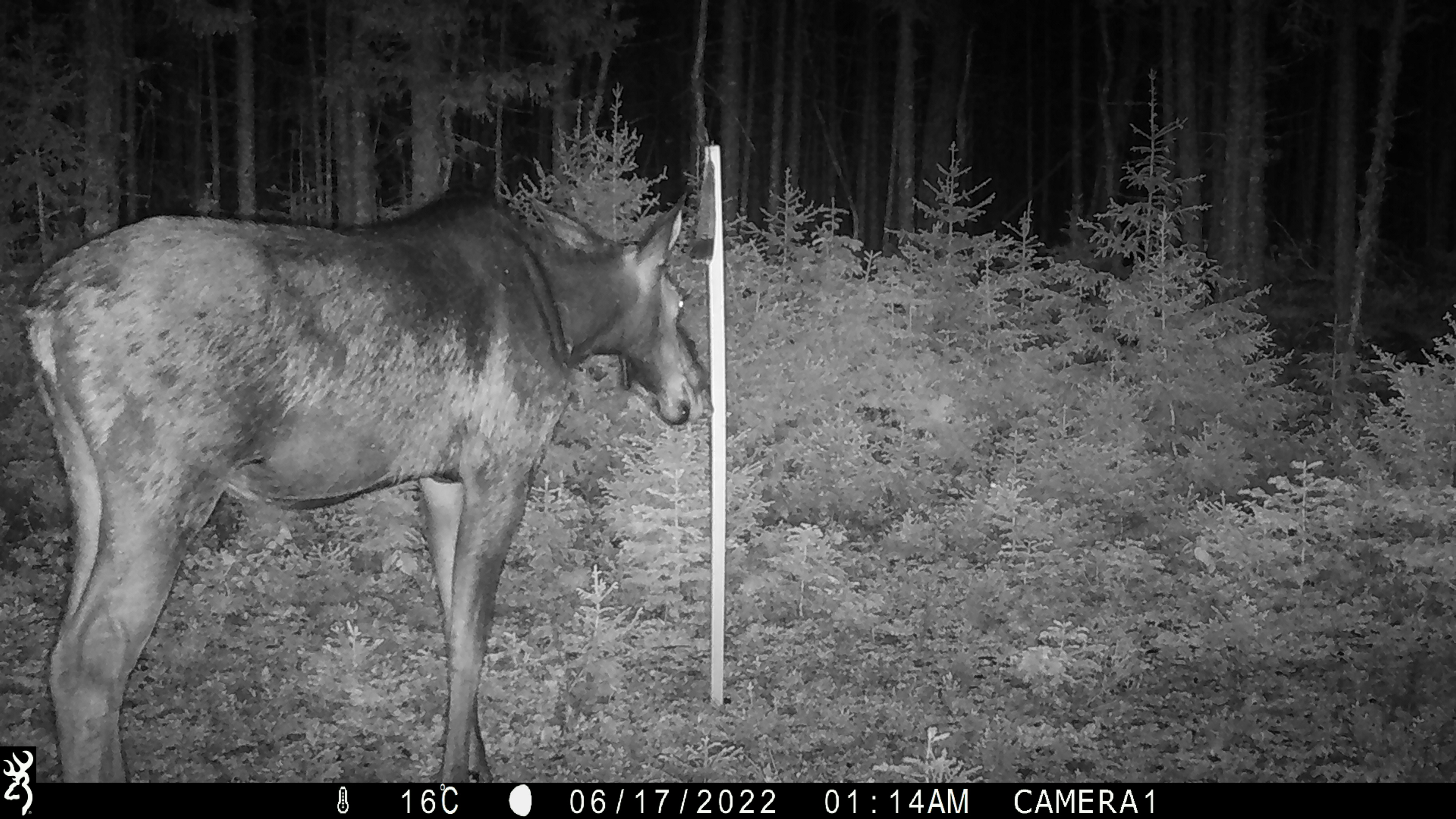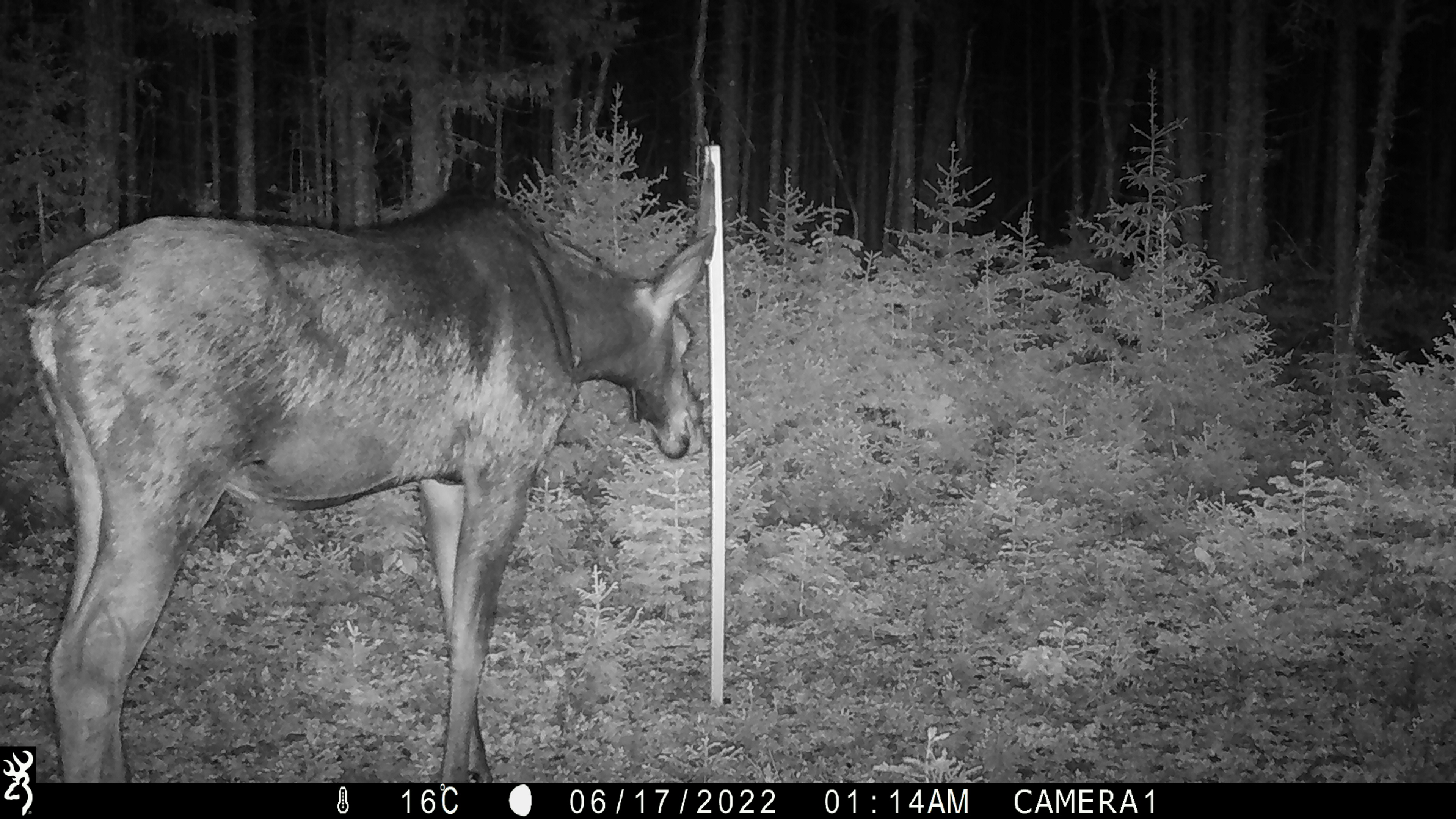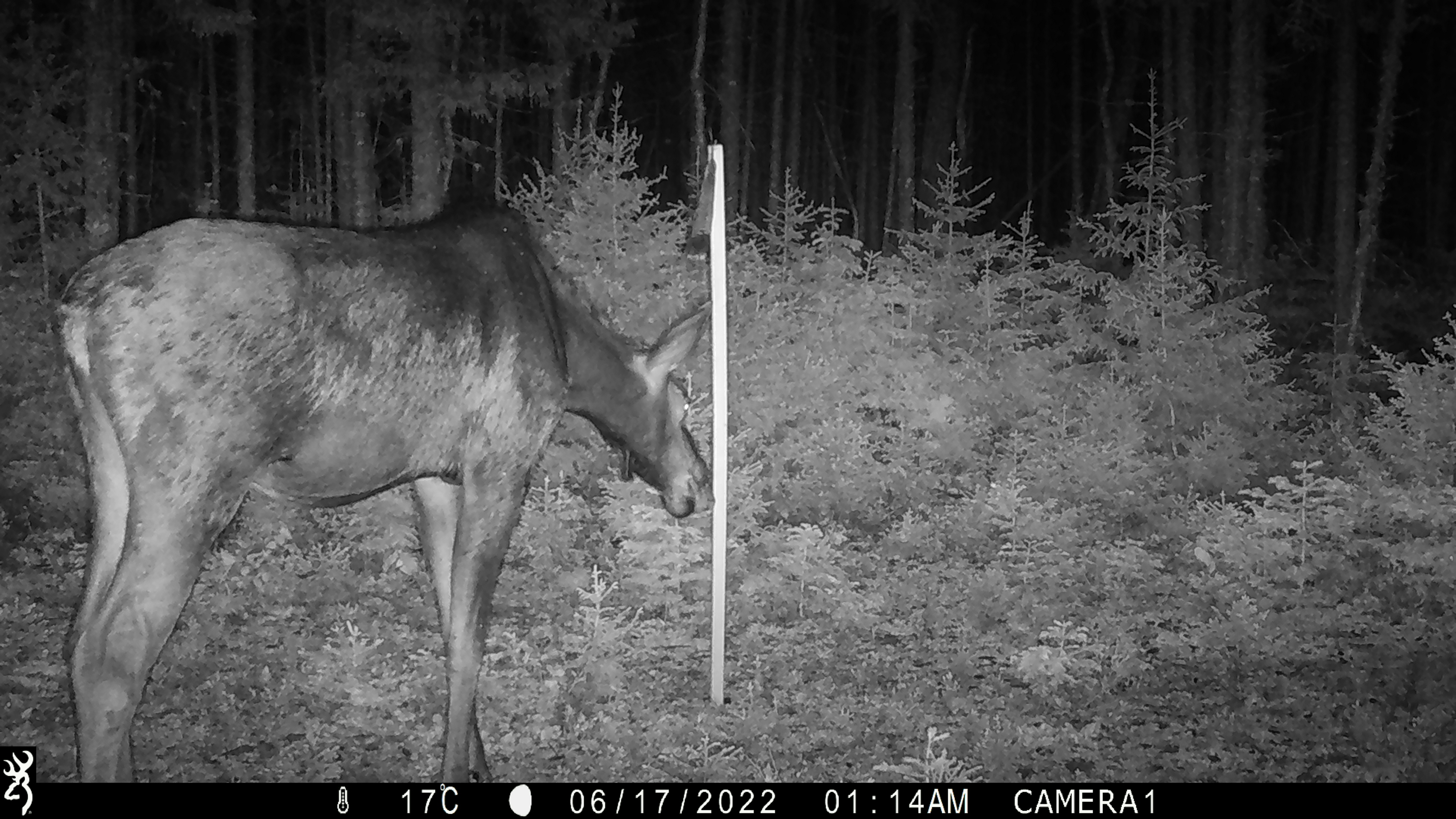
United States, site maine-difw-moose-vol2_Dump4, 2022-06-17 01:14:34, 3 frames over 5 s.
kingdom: Animalia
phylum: Chordata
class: Mammalia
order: Artiodactyla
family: Cervidae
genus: Alces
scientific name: Alces alces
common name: moose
Moose (Alces alces).